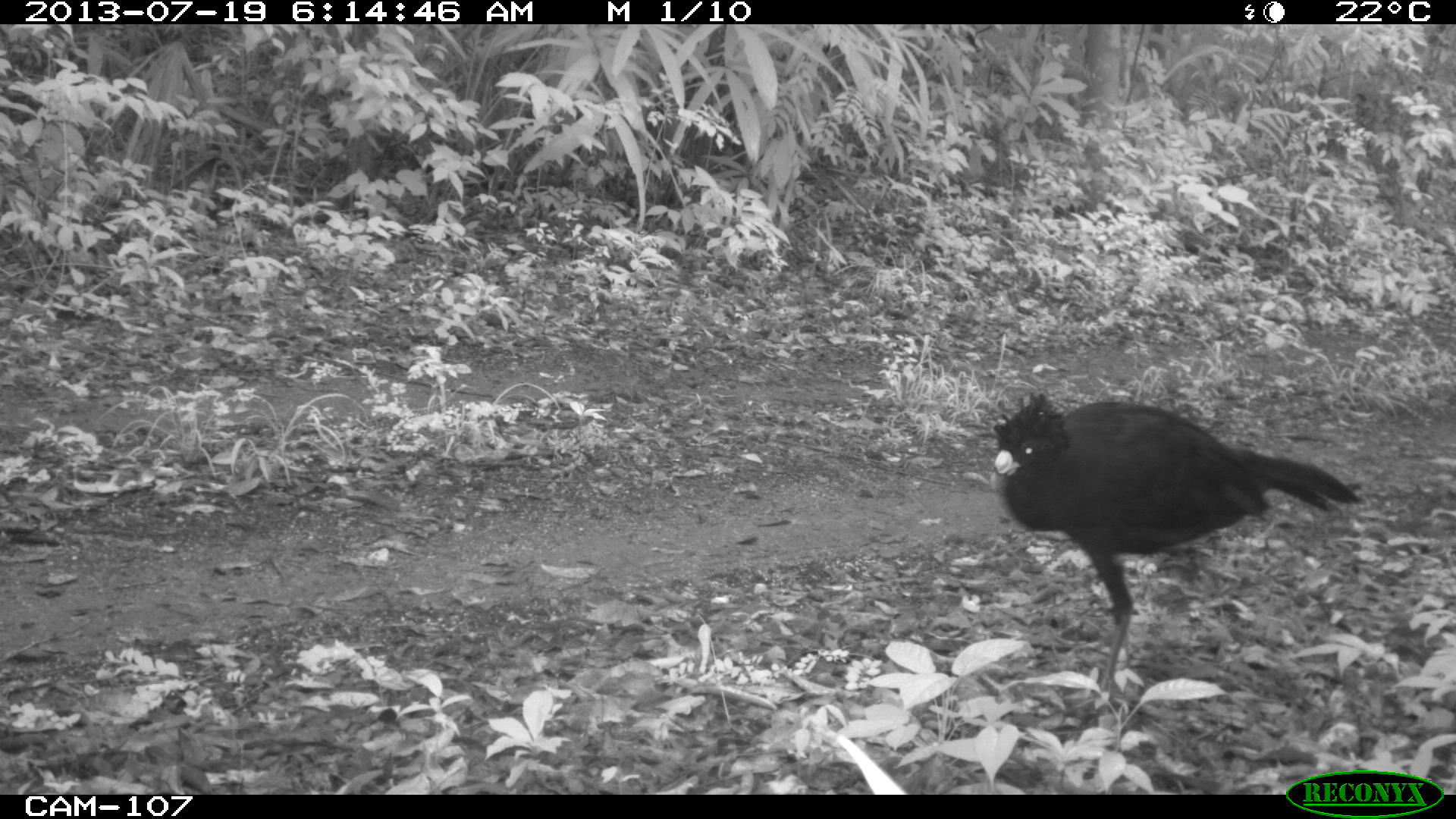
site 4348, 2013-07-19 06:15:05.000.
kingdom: Animalia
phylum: Chordata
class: Aves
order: Galliformes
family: Cracidae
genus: Crax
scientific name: Crax rubra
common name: great curassow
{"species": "Crax rubra (great curassow)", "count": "2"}